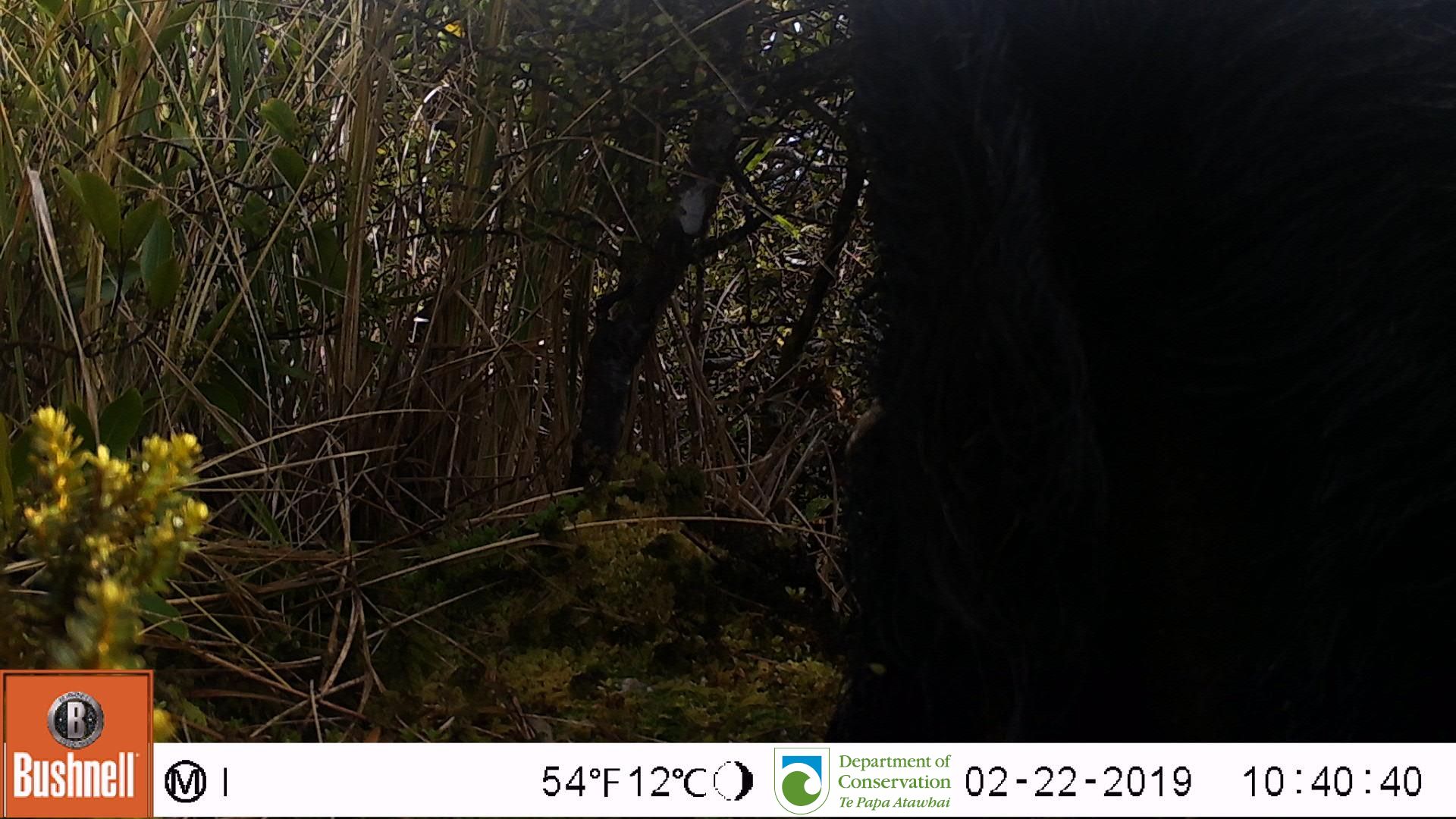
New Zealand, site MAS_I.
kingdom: Animalia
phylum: Chordata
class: Mammalia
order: Artiodactyla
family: Suidae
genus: Sus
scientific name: Sus scrofa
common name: pig